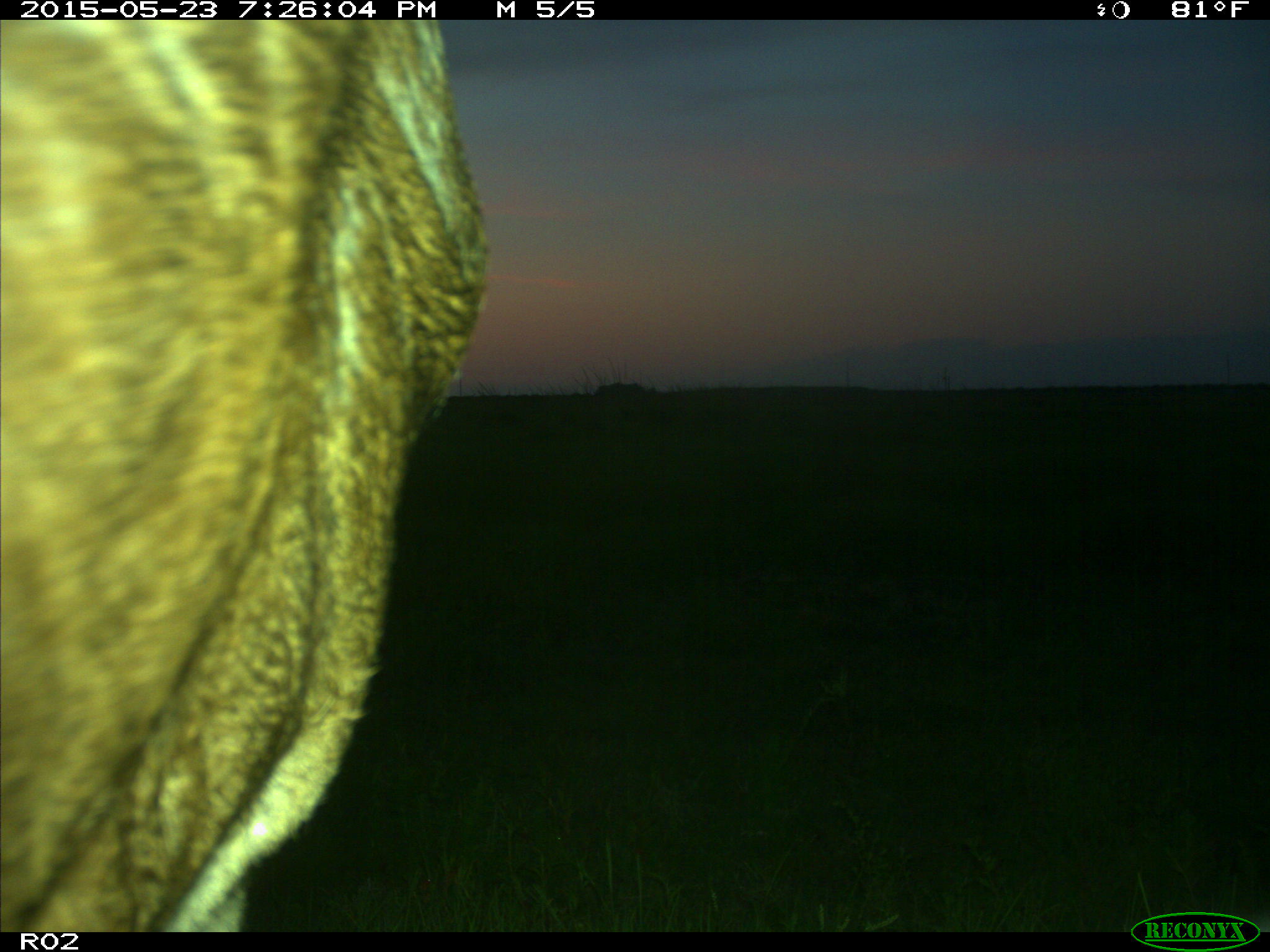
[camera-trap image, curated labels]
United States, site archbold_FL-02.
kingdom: Animalia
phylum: Chordata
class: Mammalia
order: Artiodactyla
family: Bovidae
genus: Bos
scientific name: Bos taurus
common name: domestic cow